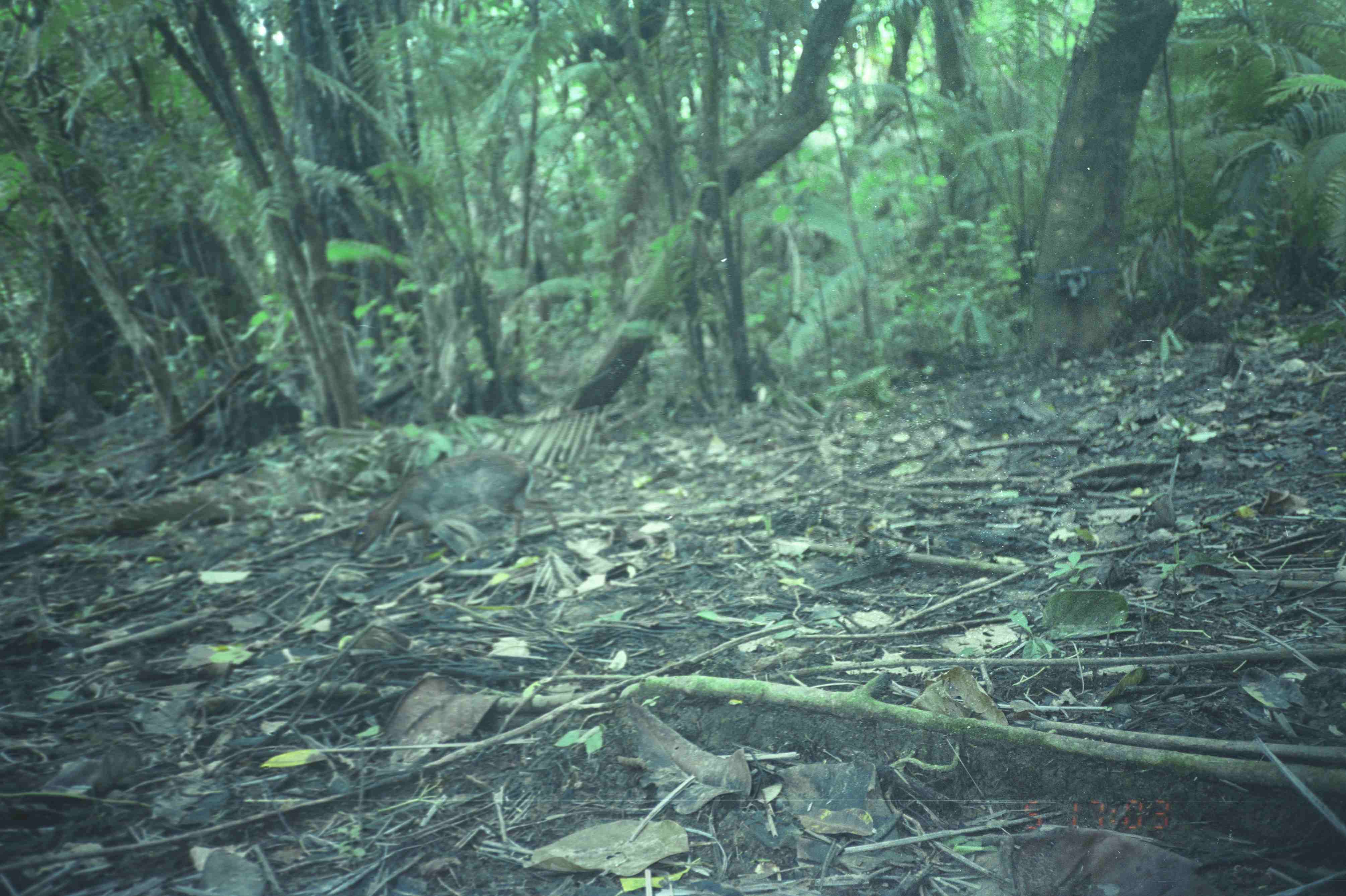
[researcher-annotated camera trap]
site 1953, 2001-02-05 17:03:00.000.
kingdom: Animalia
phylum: Chordata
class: Mammalia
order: Artiodactyla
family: Tragulidae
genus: Tragulus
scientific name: Tragulus napu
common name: greater oriental chevrotain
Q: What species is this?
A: Tragulus napu (greater oriental chevrotain).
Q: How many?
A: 1.